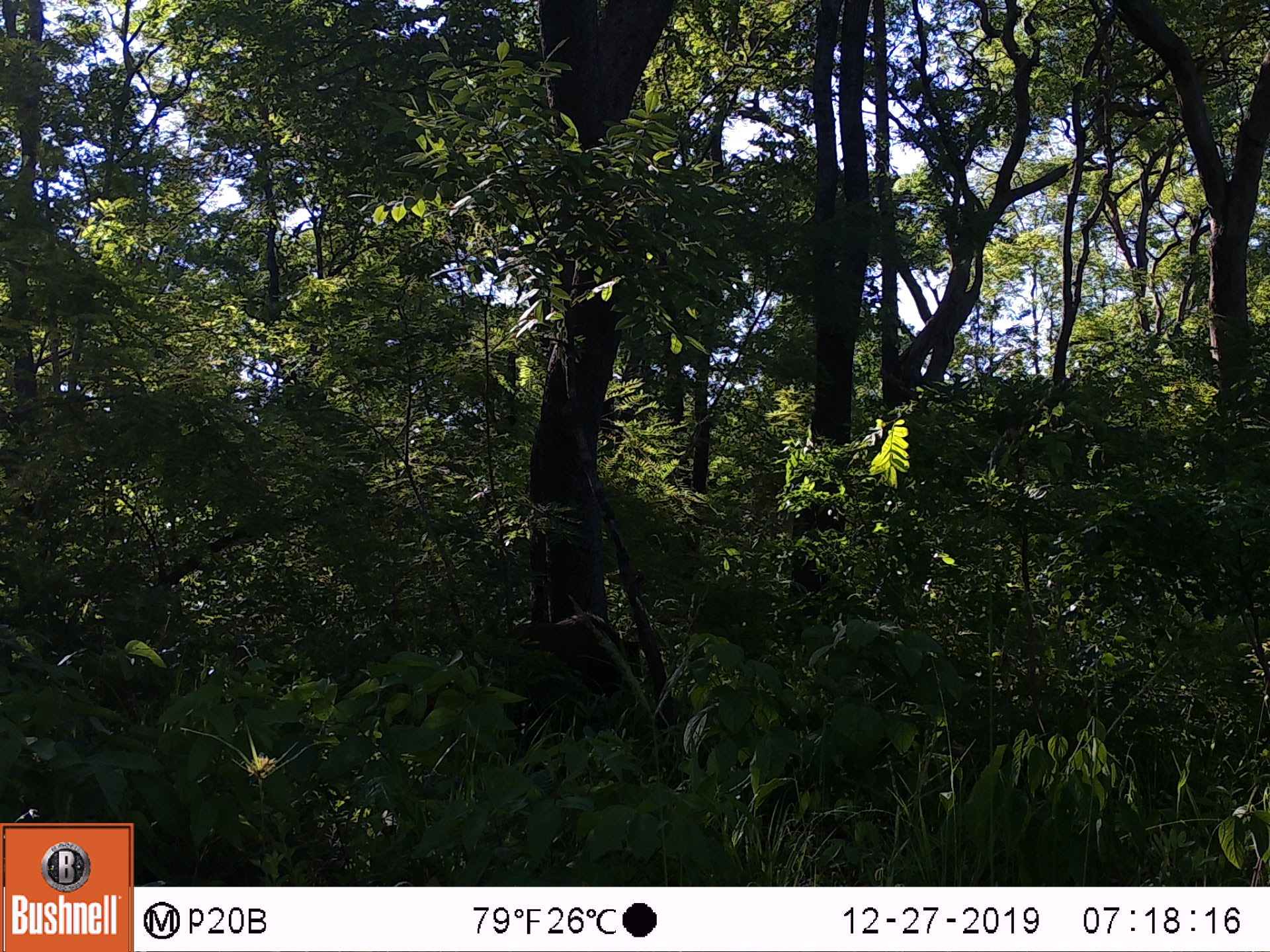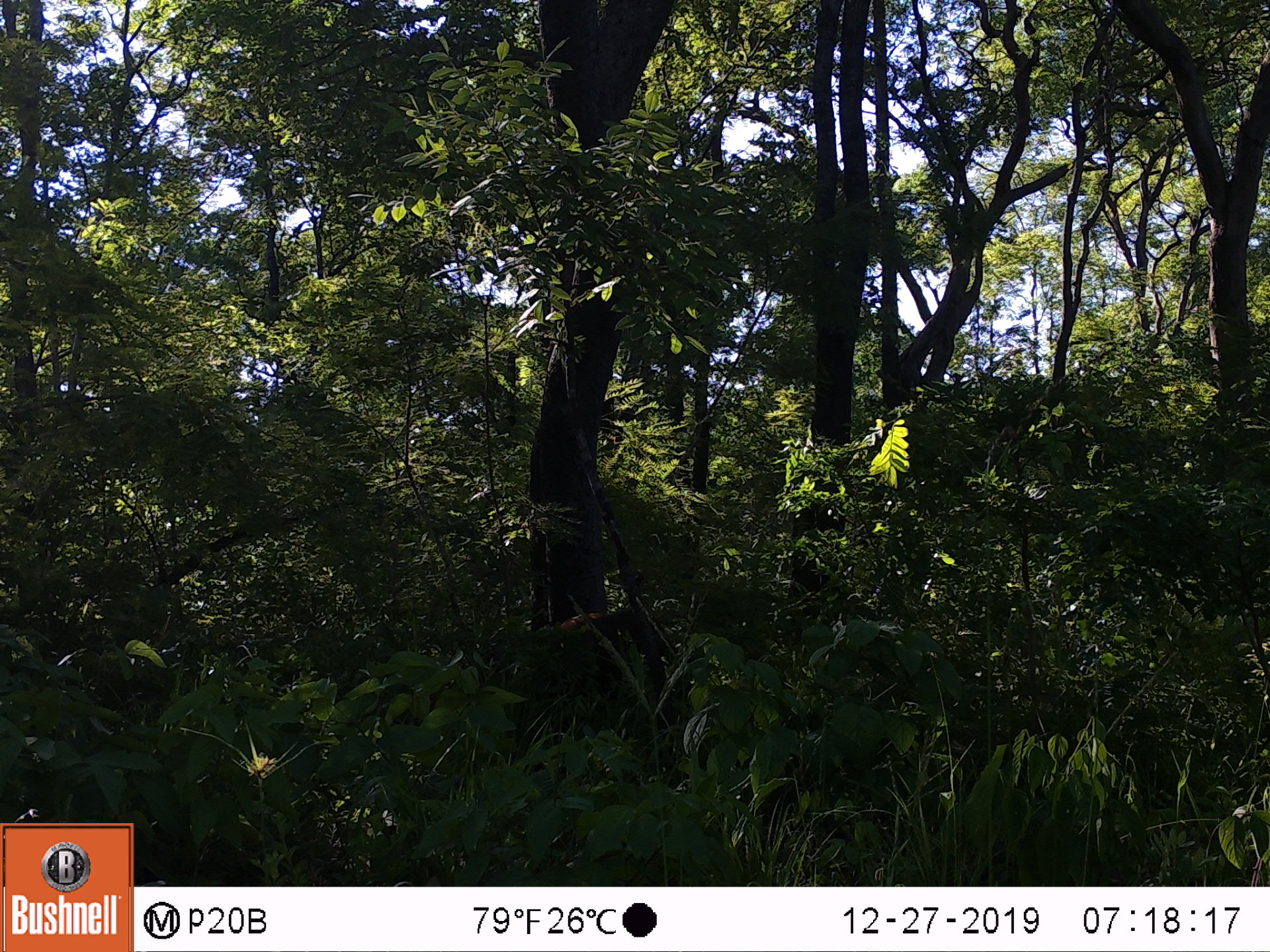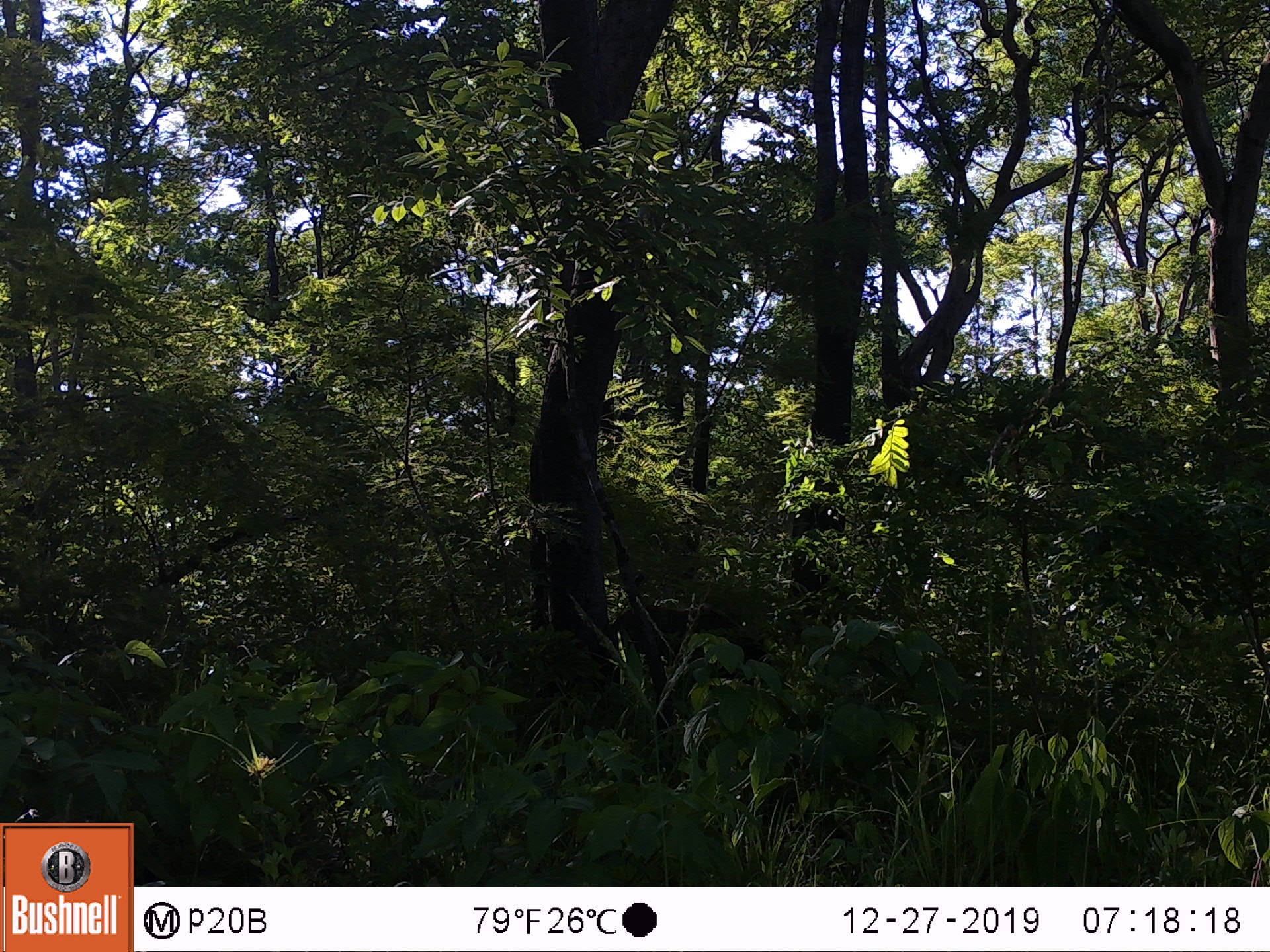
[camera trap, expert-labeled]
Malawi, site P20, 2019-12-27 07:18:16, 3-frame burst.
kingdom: Animalia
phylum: Chordata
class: Mammalia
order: Artiodactyla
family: Suidae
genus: Potamochoerus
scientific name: Potamochoerus larvatus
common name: bushpig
Bushpig (Potamochoerus larvatus), count 1.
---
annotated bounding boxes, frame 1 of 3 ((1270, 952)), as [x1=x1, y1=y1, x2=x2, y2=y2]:
bushpig: [x1=460, y1=607, x2=651, y2=728]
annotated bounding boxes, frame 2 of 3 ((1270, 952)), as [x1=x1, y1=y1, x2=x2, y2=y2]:
bushpig: [x1=495, y1=598, x2=673, y2=713]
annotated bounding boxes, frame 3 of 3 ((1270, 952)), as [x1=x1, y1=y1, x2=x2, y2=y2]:
bushpig: [x1=579, y1=602, x2=773, y2=714]